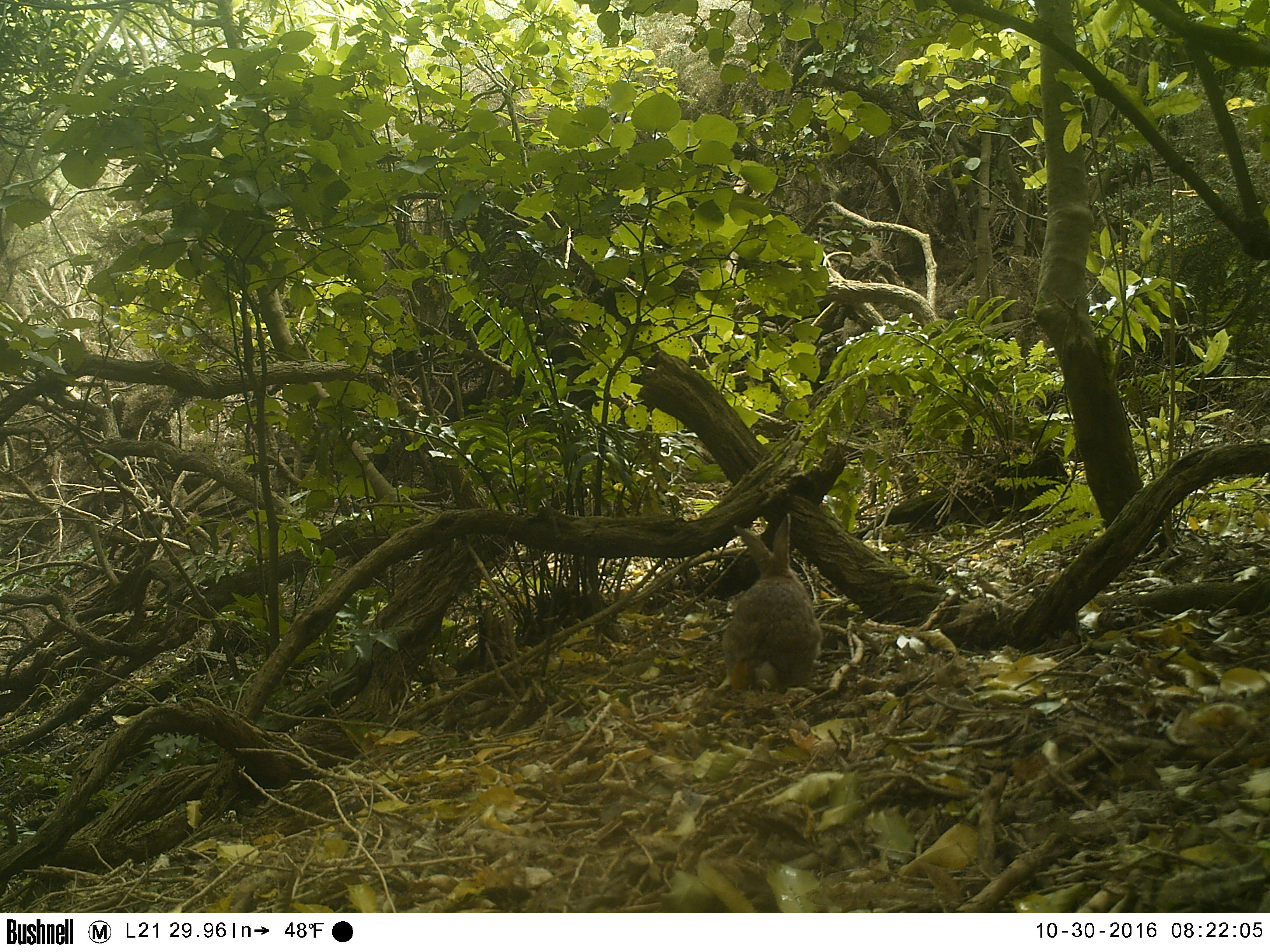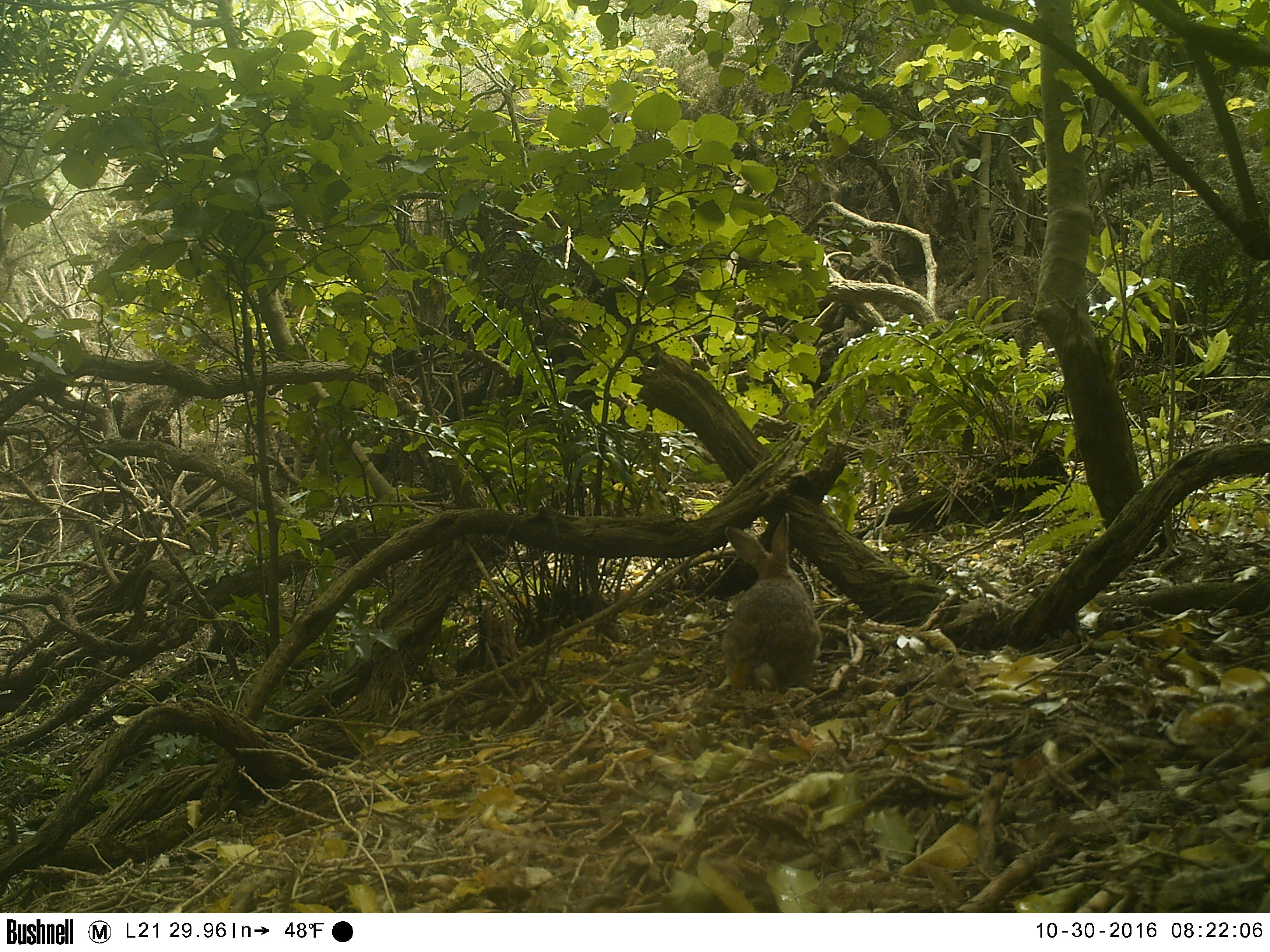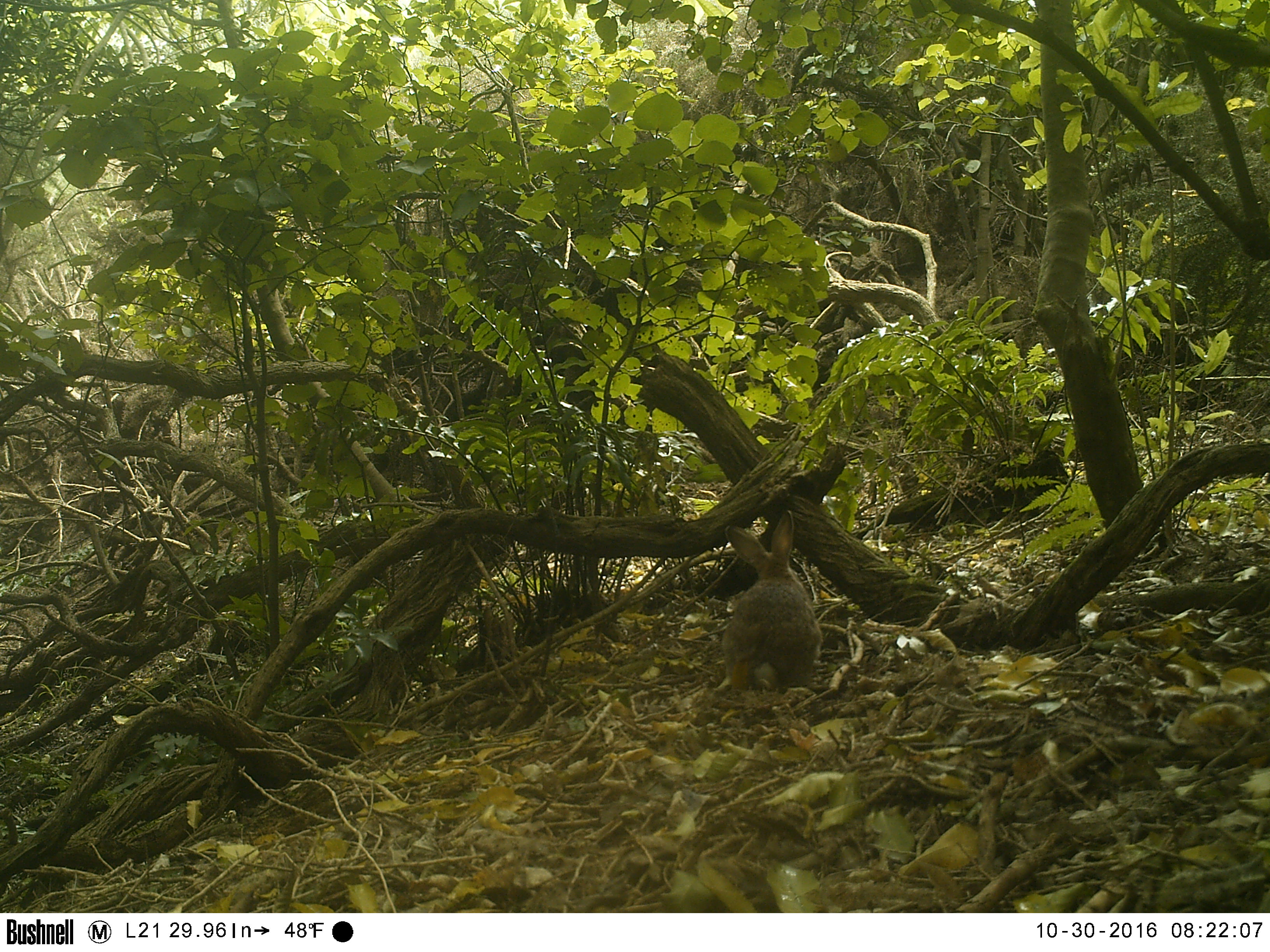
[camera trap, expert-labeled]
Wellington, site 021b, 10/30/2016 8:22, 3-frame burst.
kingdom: Animalia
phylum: Chordata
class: Mammalia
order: Lagomorpha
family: Leporidae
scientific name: Leporidae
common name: rabbit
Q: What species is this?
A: Rabbit (Leporidae).